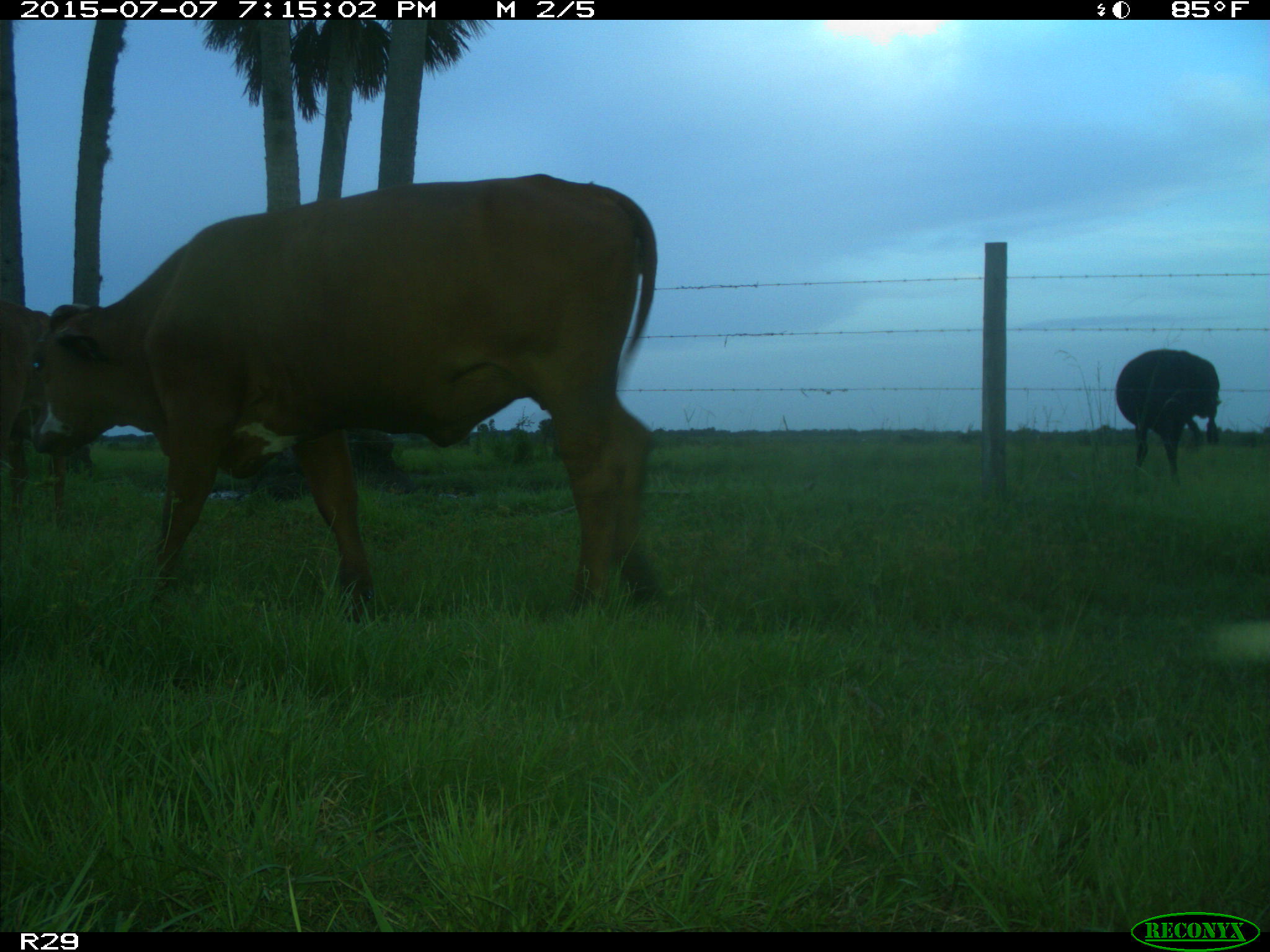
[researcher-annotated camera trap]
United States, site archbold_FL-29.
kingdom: Animalia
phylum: Chordata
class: Mammalia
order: Artiodactyla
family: Bovidae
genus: Bos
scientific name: Bos taurus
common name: domestic cow